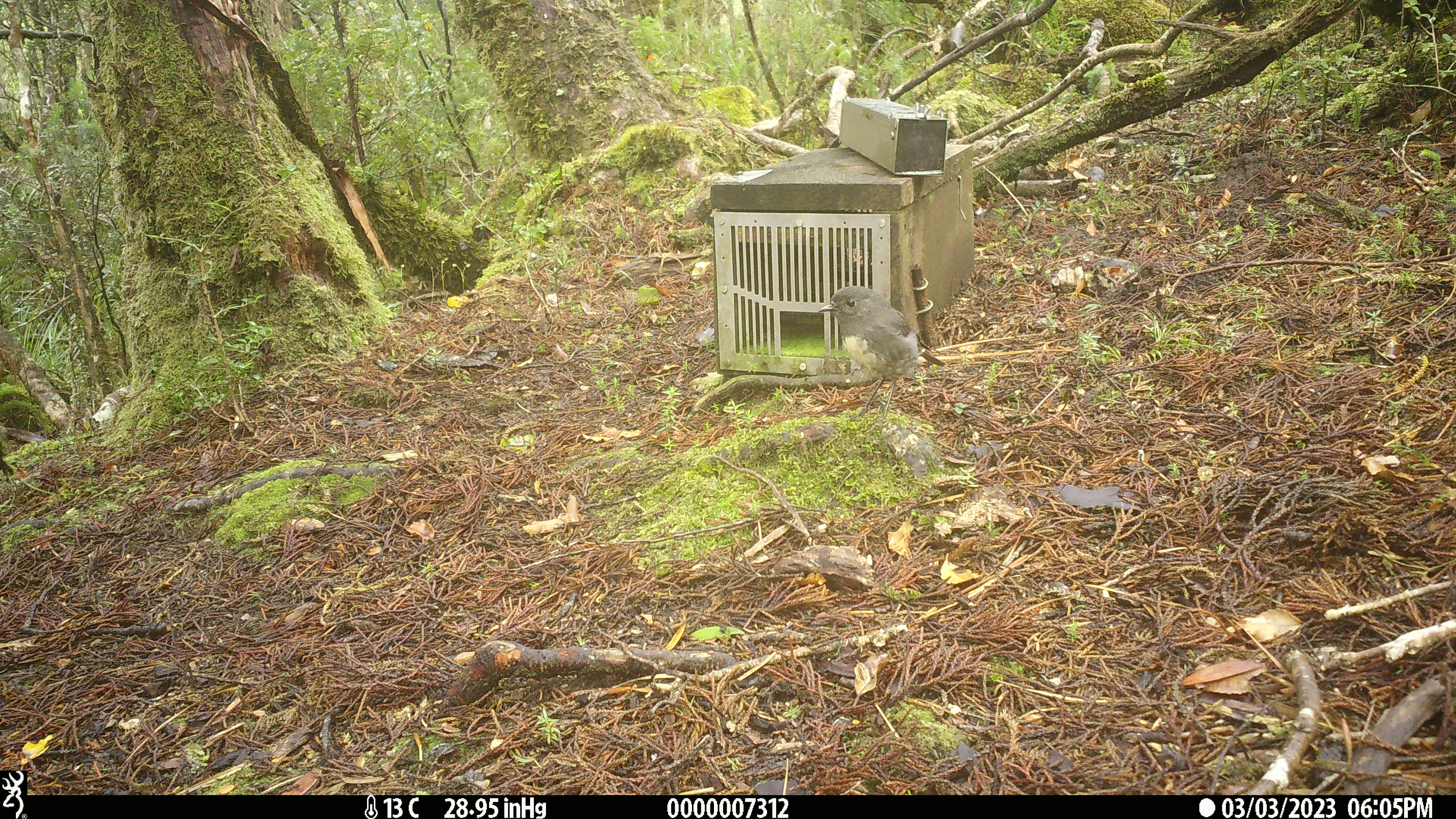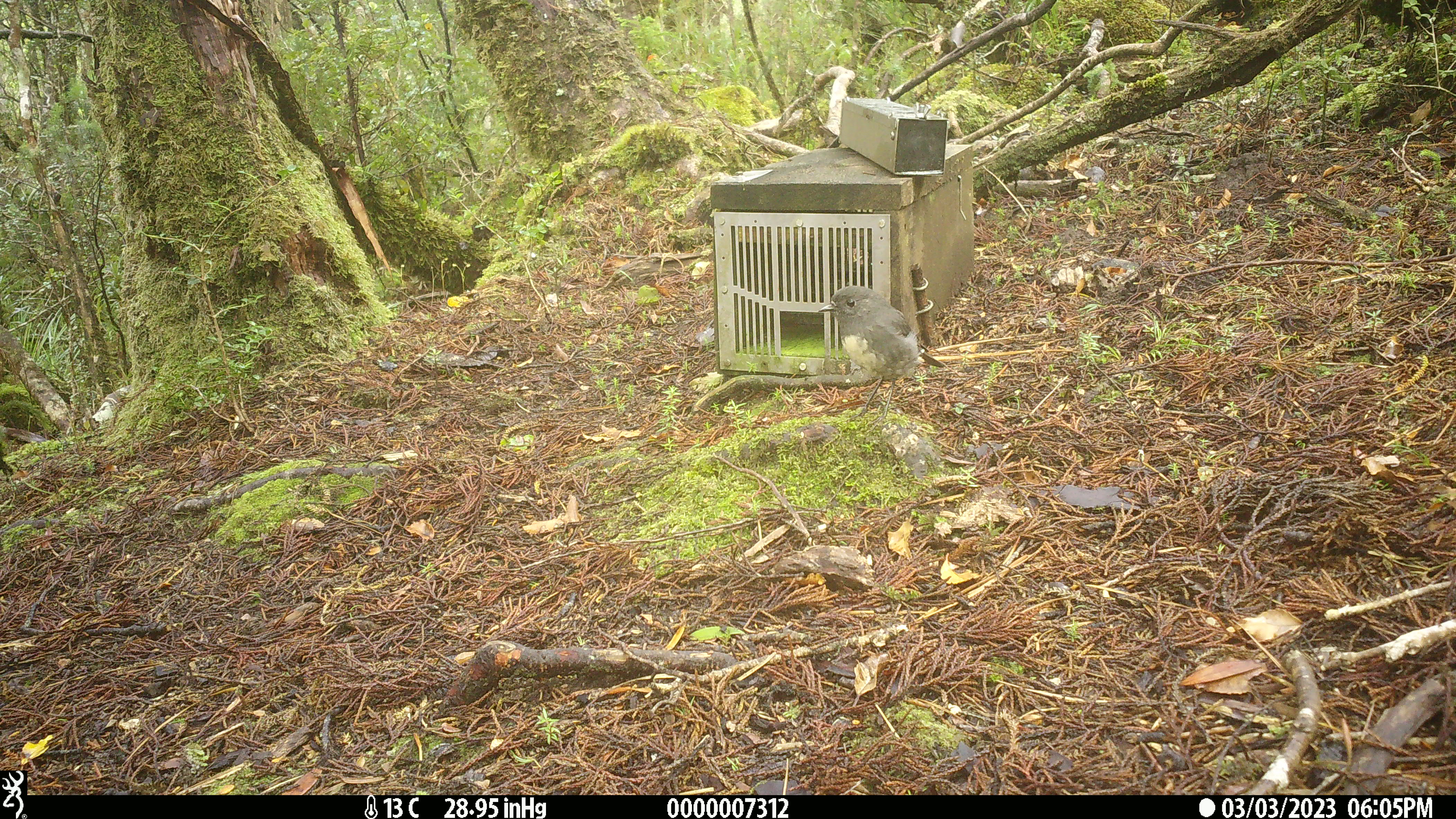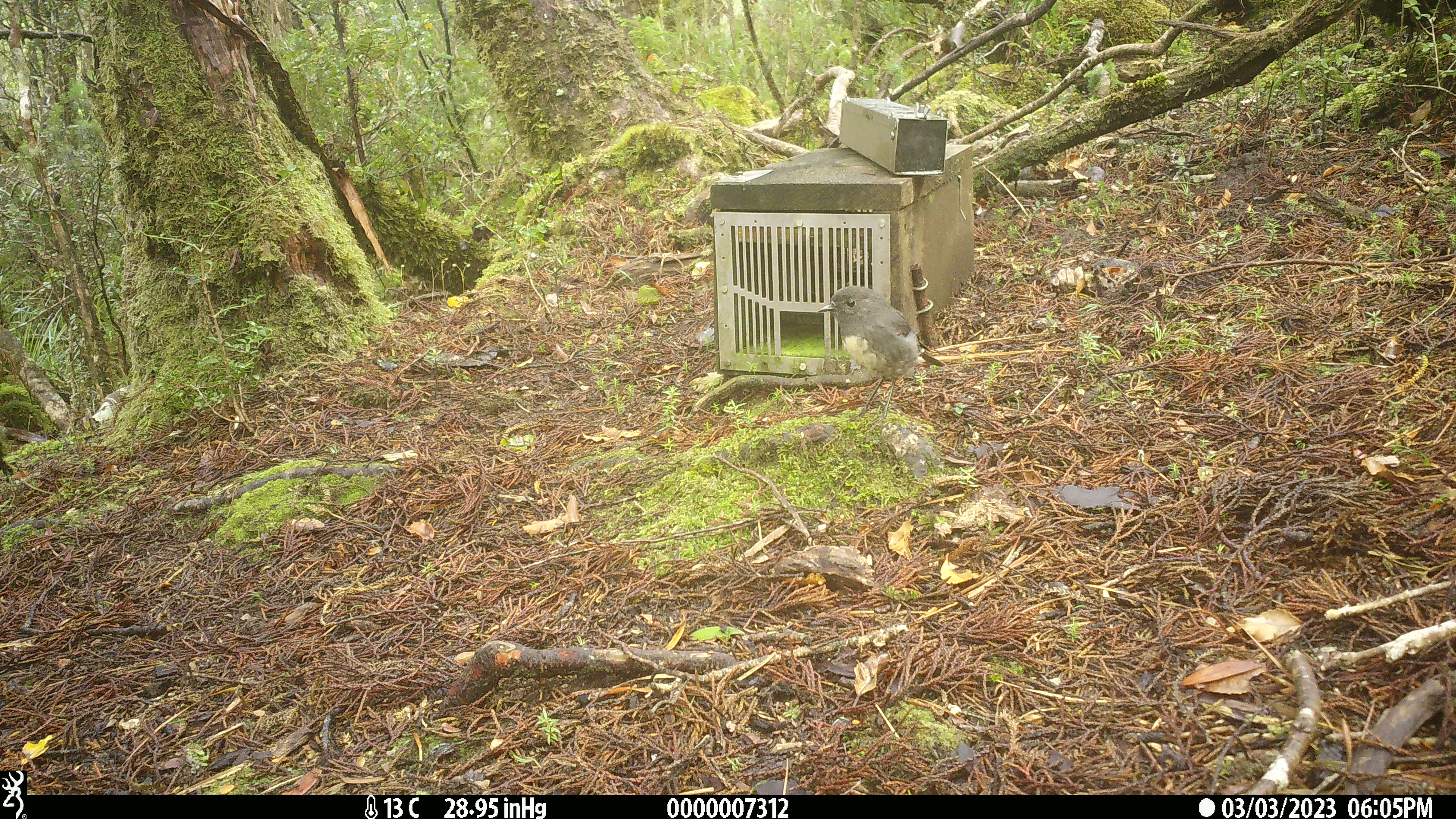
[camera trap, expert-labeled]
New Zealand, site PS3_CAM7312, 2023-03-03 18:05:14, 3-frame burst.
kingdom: Animalia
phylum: Chordata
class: Aves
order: Passeriformes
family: Petroicidae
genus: Petroica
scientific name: Petroica australis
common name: new zealand robin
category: robin